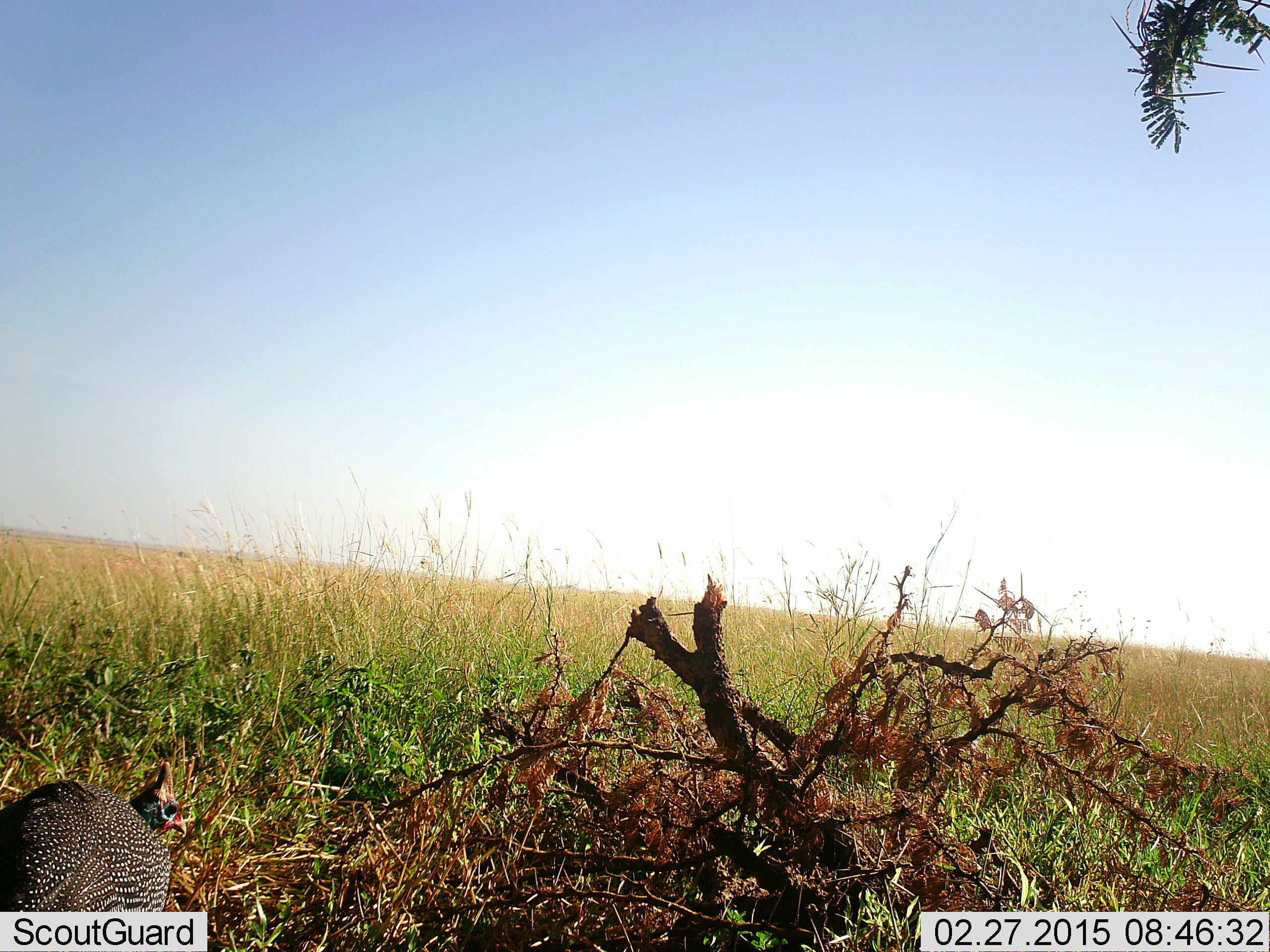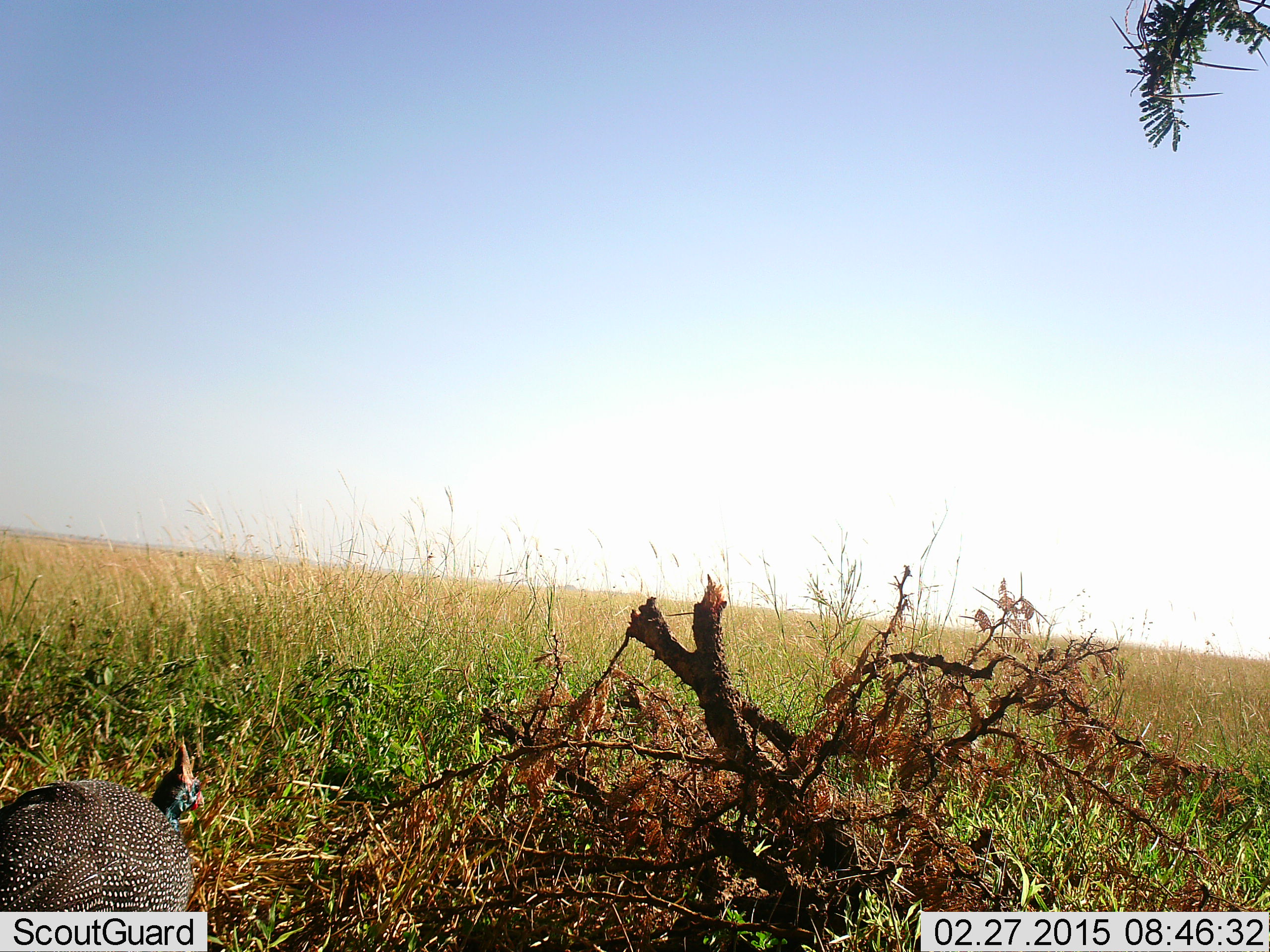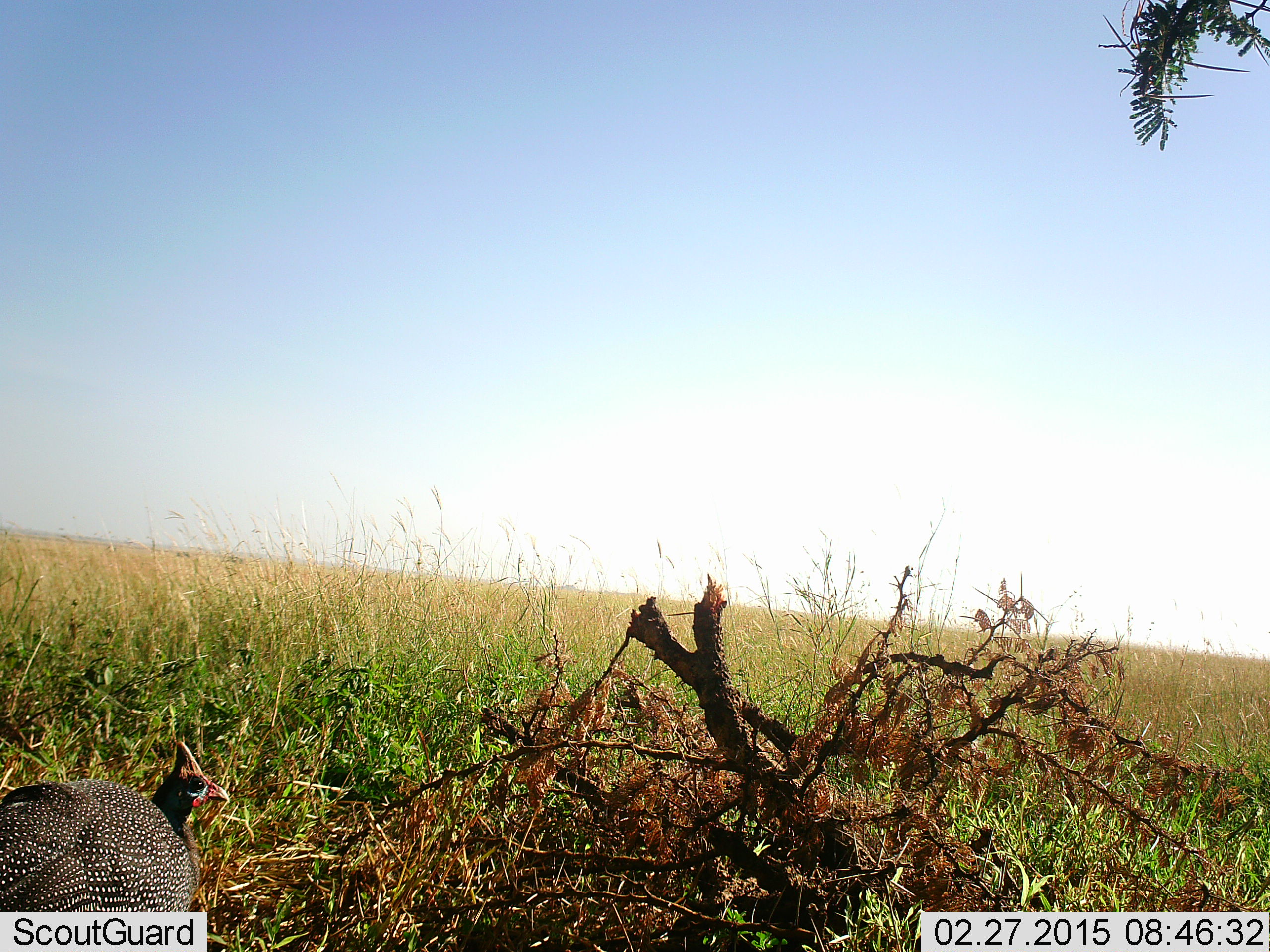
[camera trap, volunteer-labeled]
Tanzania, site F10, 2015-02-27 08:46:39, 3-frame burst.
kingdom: Animalia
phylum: Chordata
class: Aves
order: Galliformes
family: Numididae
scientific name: Numididae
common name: guinea fowl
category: guineafowl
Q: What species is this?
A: Guineafowl (guinea fowl) (Numididae).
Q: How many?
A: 1.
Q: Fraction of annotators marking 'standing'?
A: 80%.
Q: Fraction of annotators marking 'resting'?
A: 0%.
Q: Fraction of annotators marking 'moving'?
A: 10%.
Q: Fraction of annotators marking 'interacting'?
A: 0%.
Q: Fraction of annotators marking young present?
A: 0%.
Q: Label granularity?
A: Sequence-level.